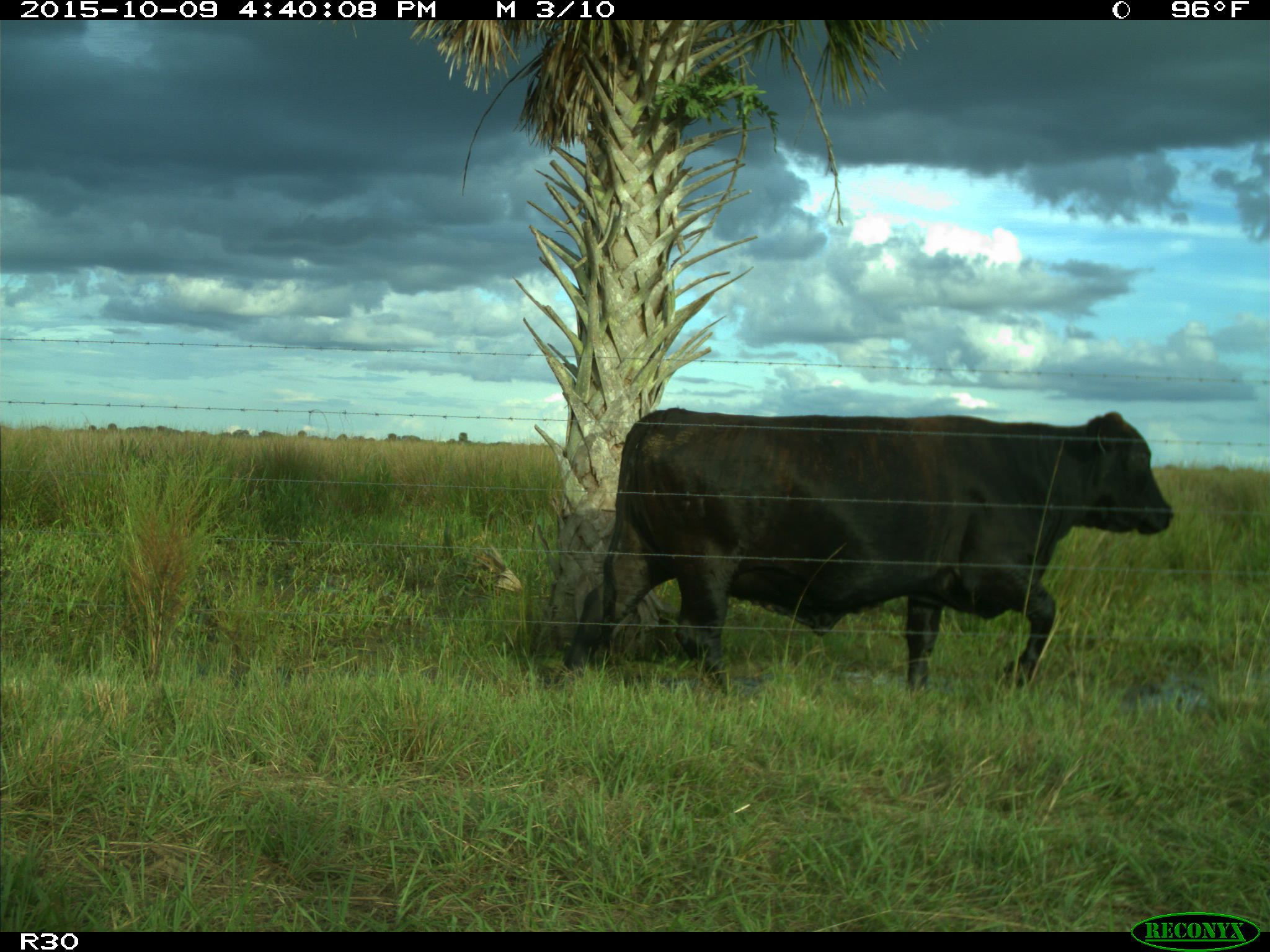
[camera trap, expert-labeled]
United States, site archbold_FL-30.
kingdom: Animalia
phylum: Chordata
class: Mammalia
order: Artiodactyla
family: Bovidae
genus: Bos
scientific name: Bos taurus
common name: domestic cow